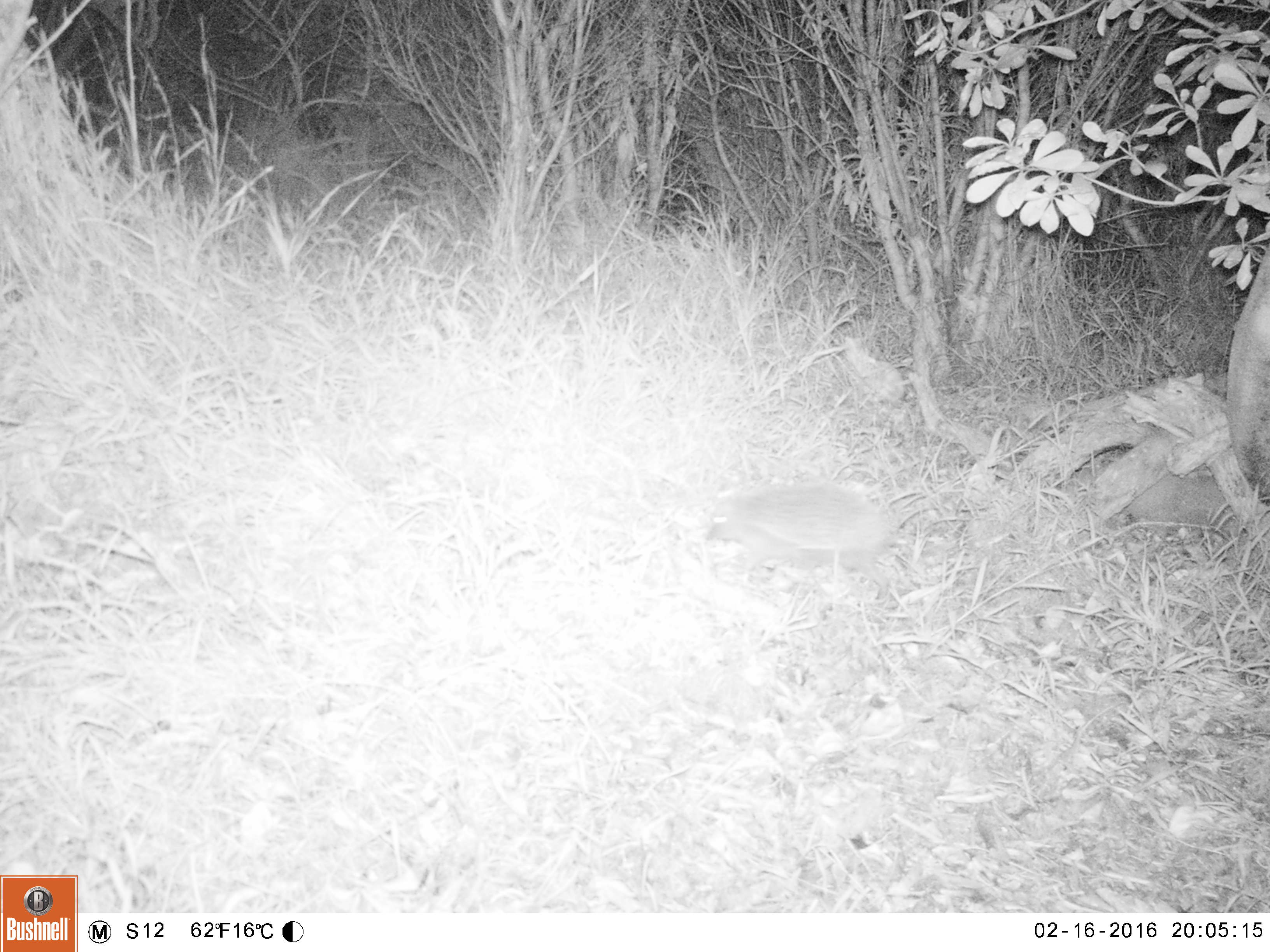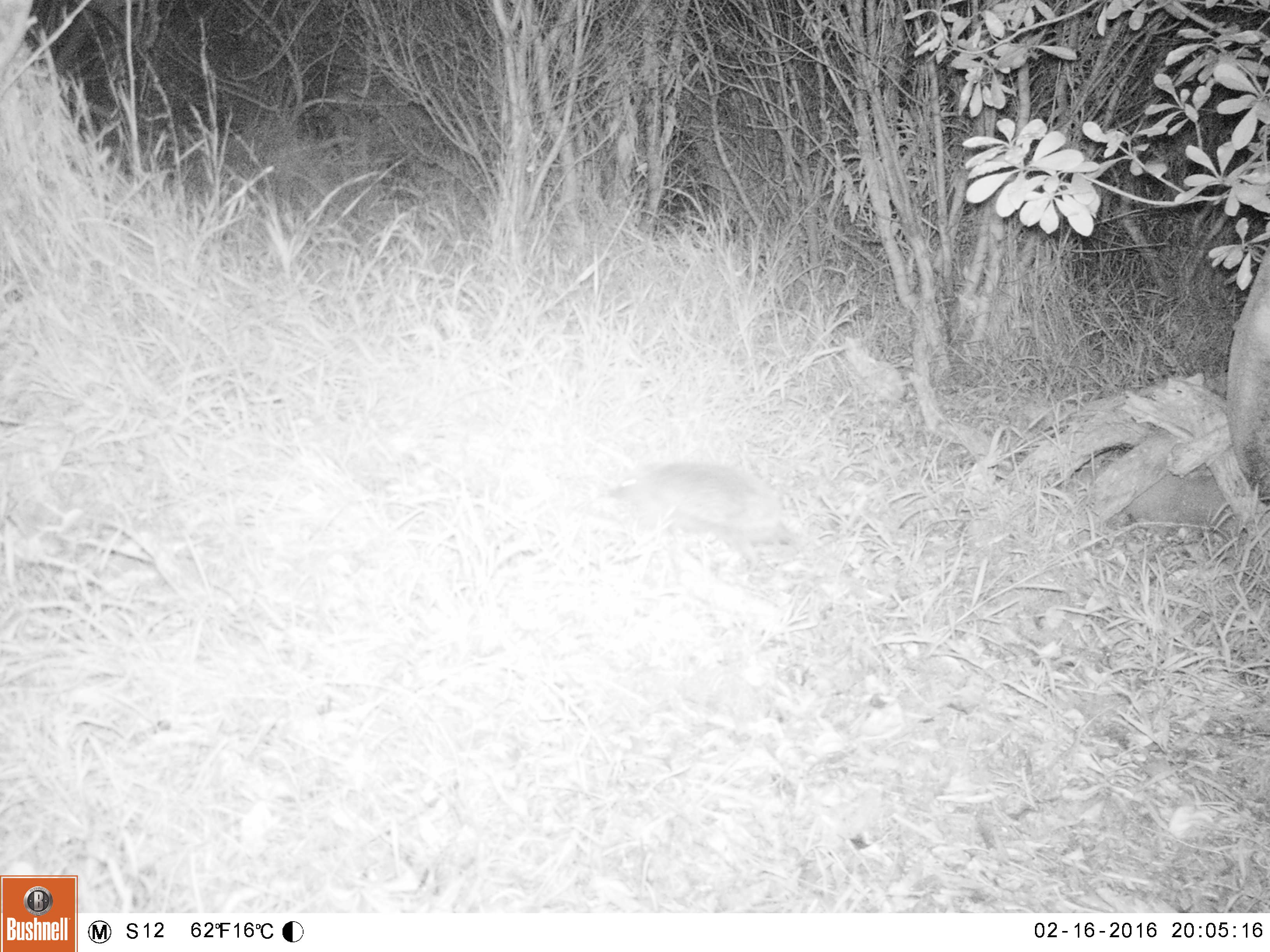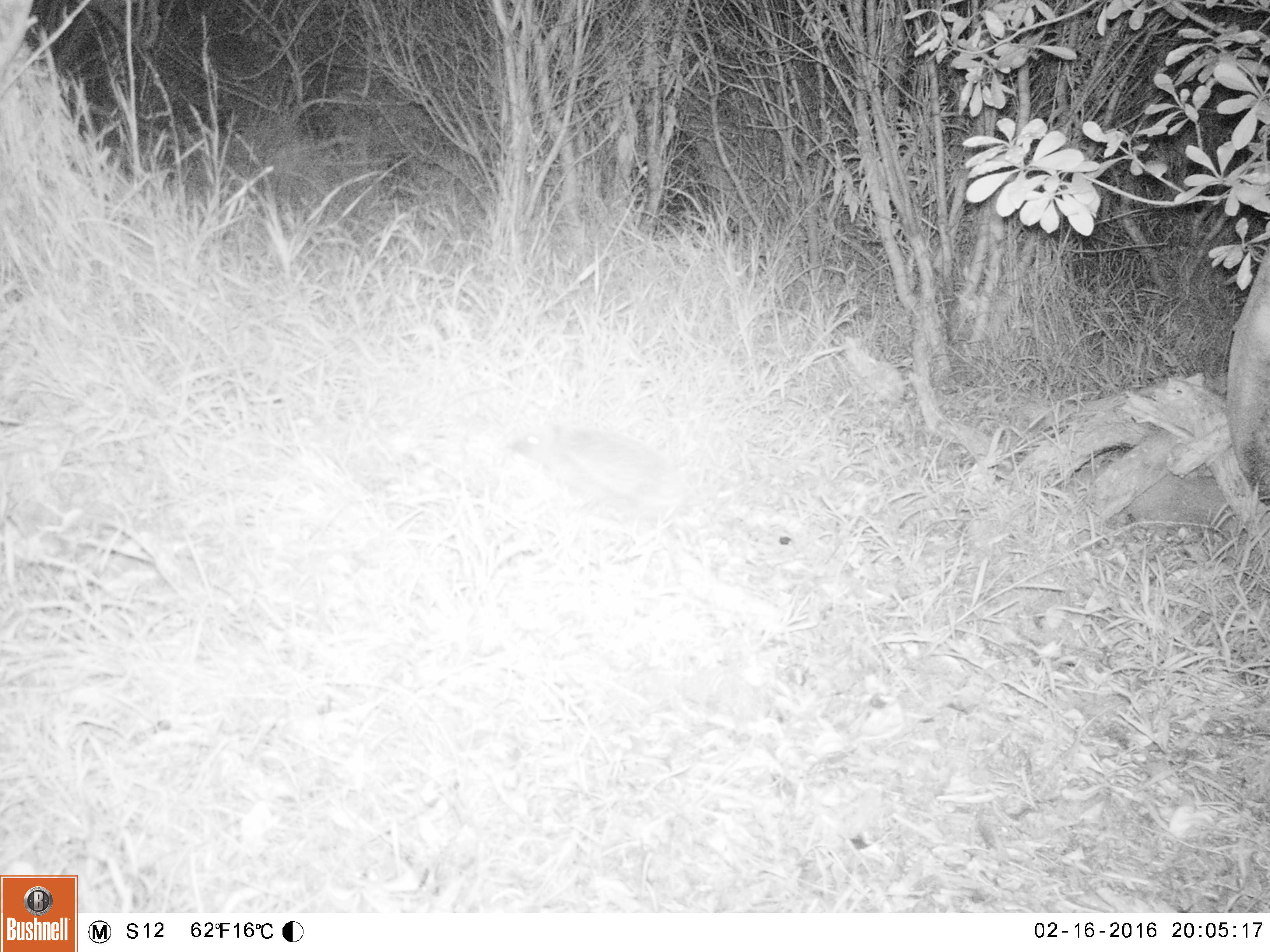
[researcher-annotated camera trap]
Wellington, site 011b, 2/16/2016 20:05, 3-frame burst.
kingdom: Animalia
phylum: Chordata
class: Mammalia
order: Eulipotyphla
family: Erinaceidae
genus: Erinaceus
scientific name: Erinaceus europaeus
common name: hedgehog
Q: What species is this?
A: Hedgehog (Erinaceus europaeus).